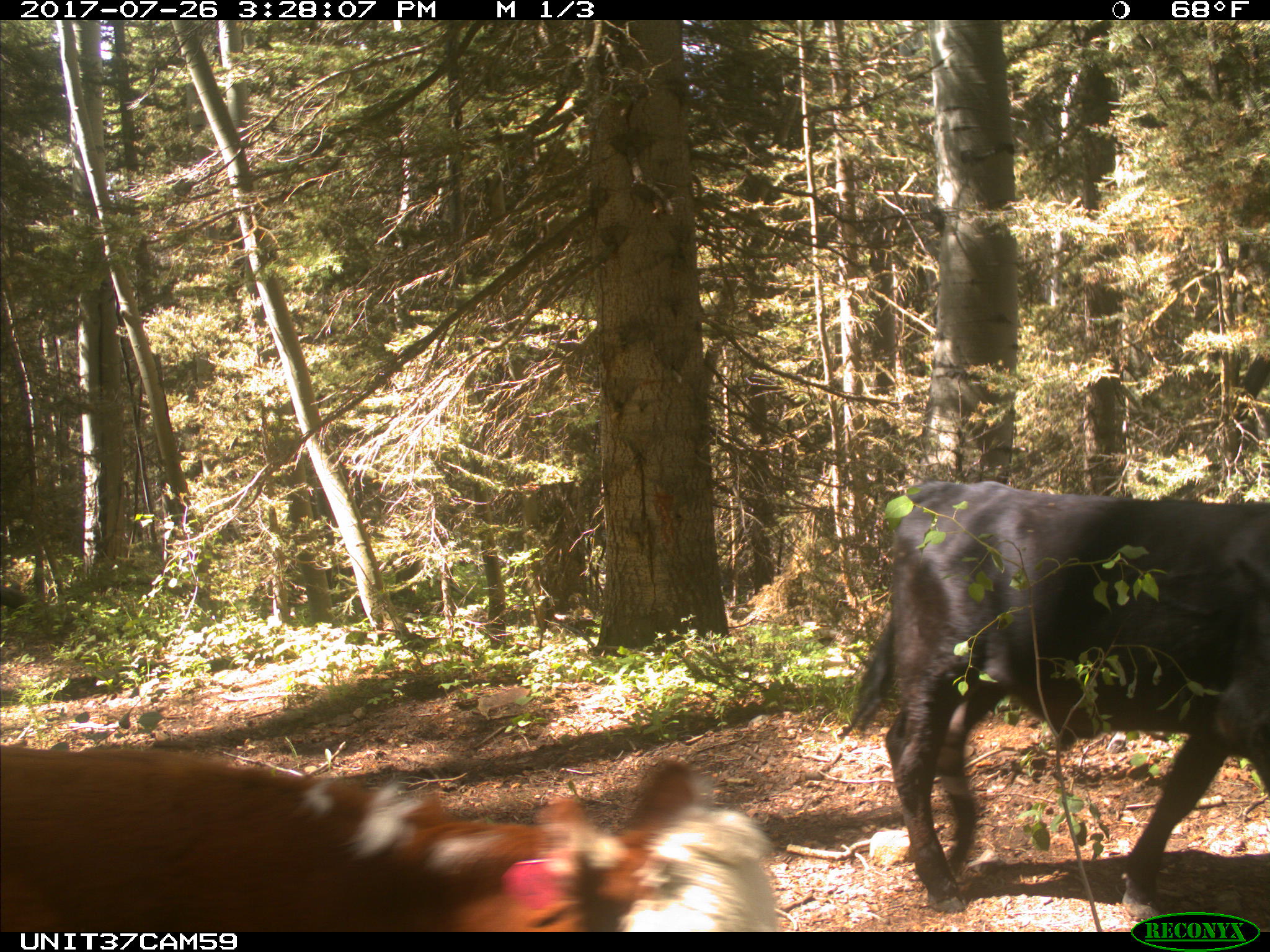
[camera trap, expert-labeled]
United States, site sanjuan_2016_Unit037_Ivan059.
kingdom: Animalia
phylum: Chordata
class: Mammalia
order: Artiodactyla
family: Bovidae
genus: Bos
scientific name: Bos taurus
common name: domestic cow